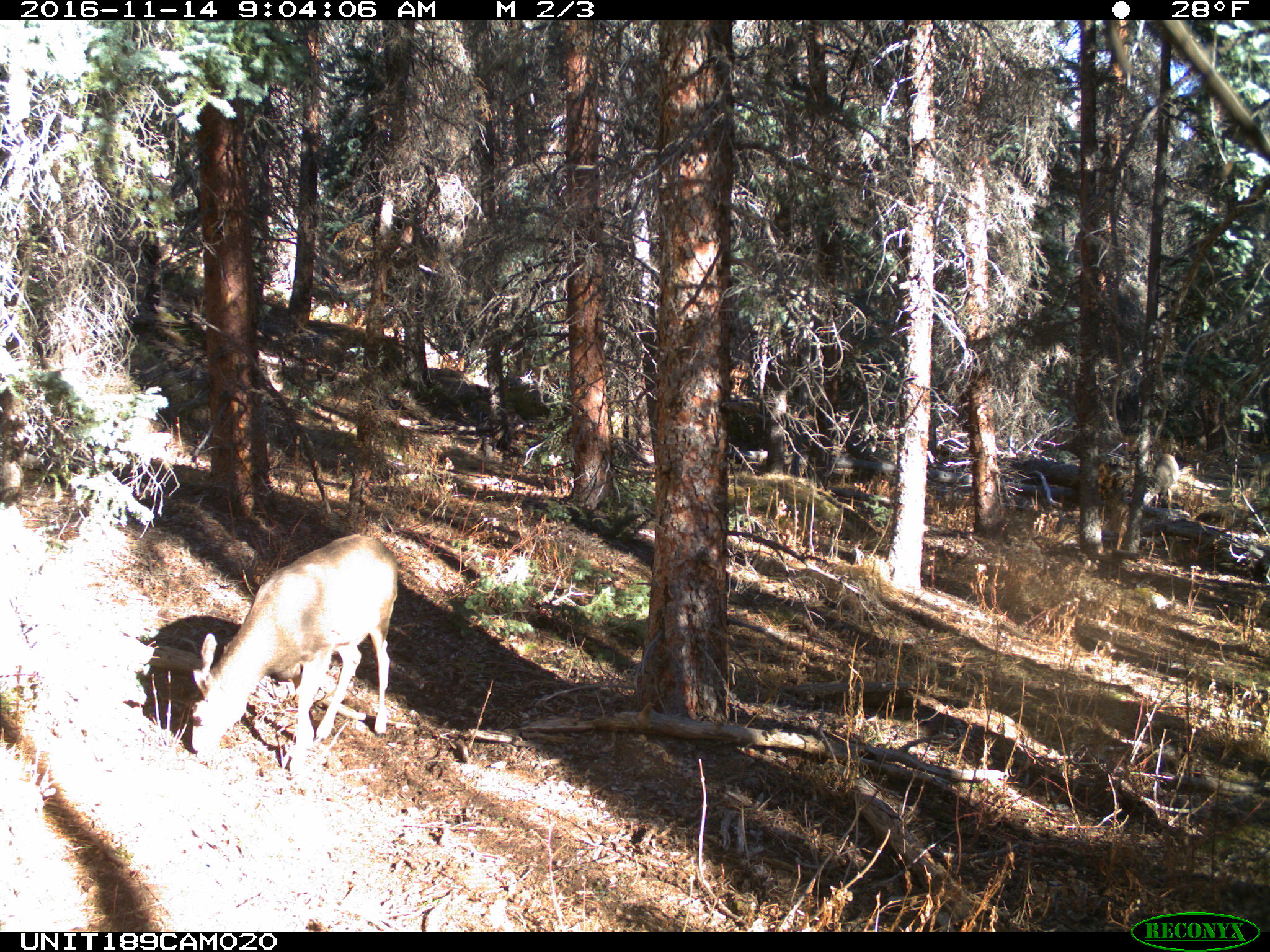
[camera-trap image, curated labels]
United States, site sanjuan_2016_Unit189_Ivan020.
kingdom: Animalia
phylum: Chordata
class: Mammalia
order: Artiodactyla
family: Cervidae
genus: Odocoileus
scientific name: Odocoileus hemionus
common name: mule deer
Odocoileus hemionus (mule deer).